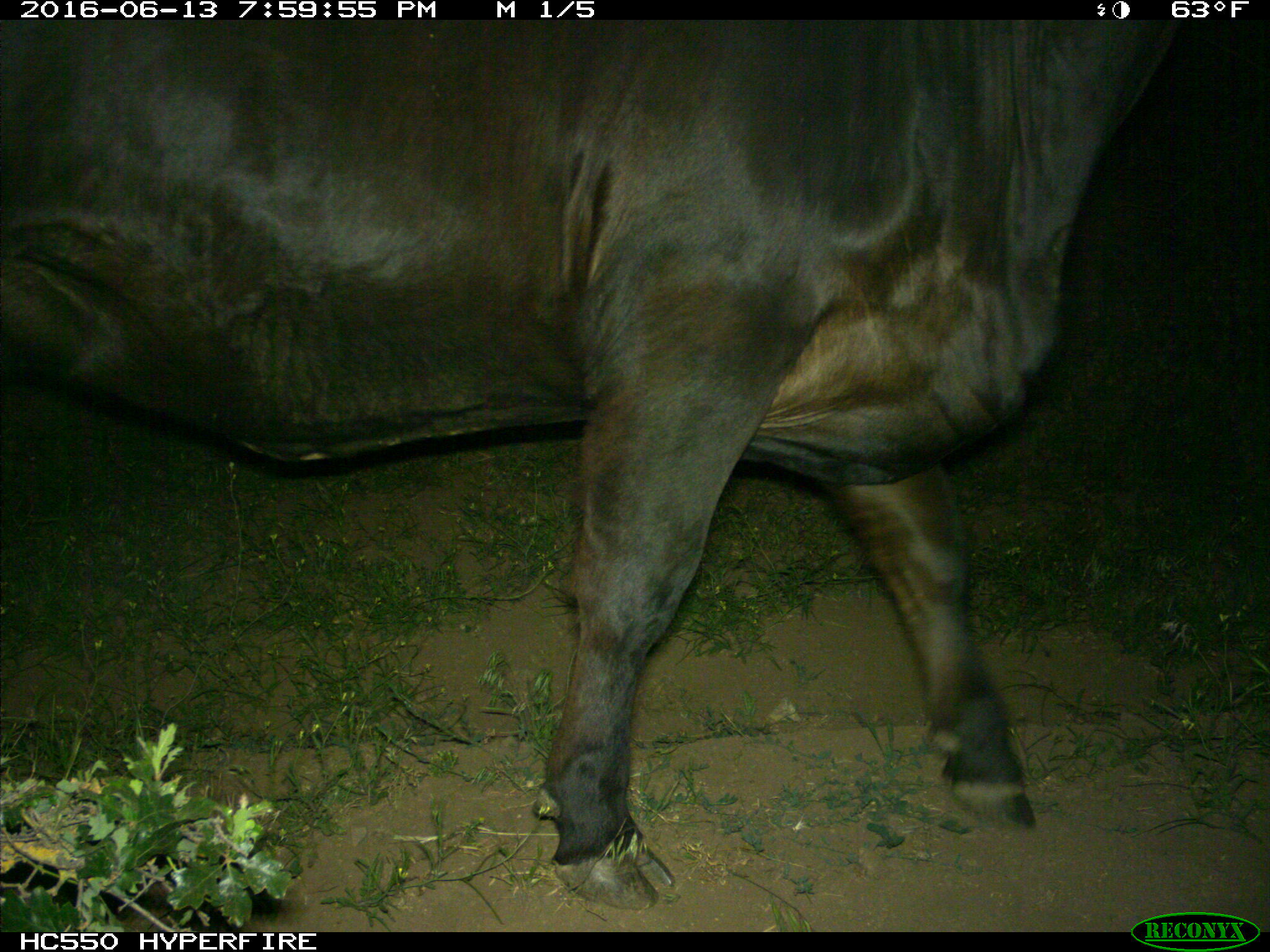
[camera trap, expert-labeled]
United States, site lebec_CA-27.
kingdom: Animalia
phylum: Chordata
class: Mammalia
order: Artiodactyla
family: Bovidae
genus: Bos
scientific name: Bos taurus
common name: domestic cow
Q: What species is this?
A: Bos taurus (domestic cow).